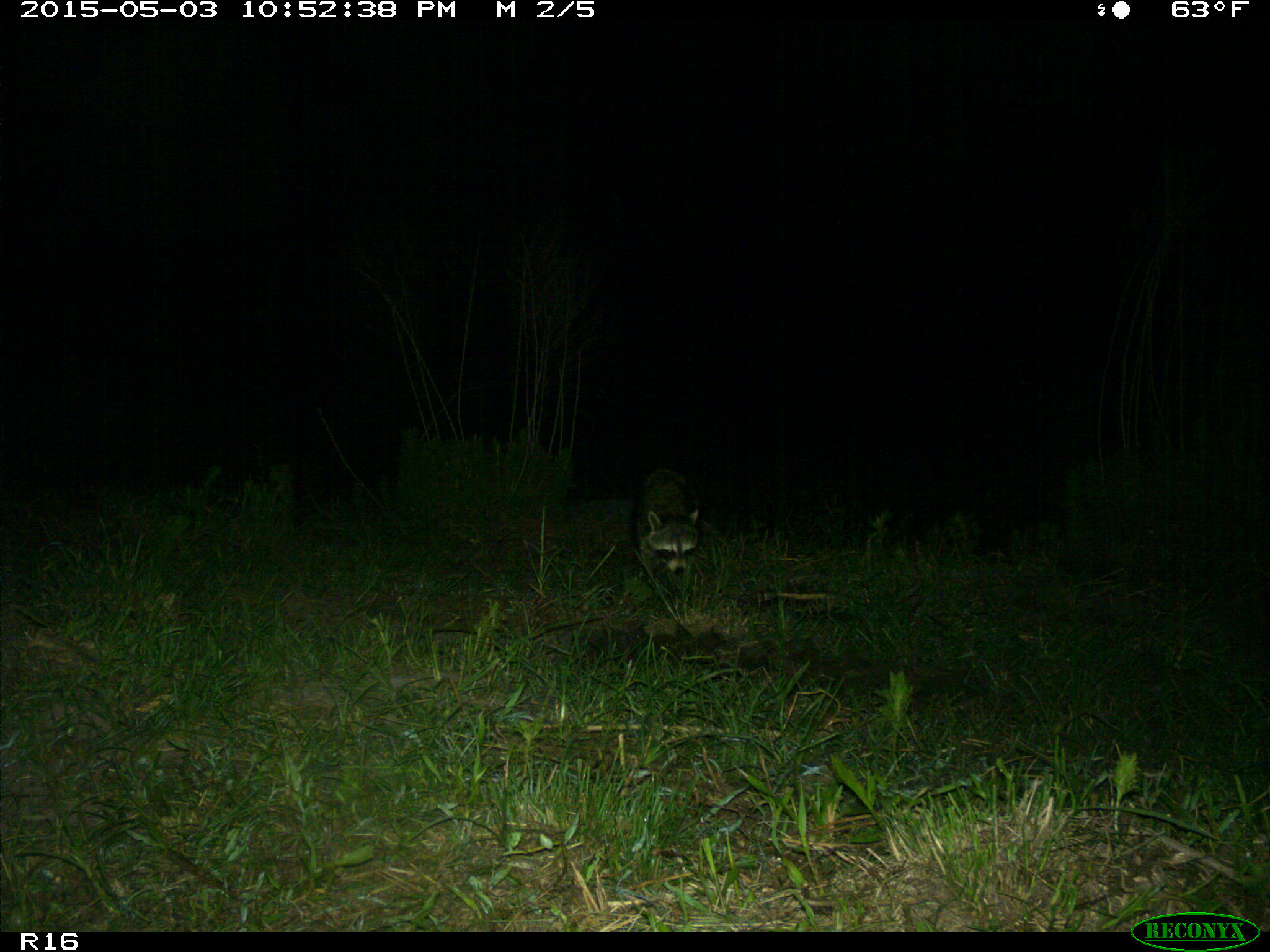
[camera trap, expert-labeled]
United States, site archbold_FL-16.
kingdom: Animalia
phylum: Chordata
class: Mammalia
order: Carnivora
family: Procyonidae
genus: Procyon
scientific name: Procyon lotor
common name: common raccoon